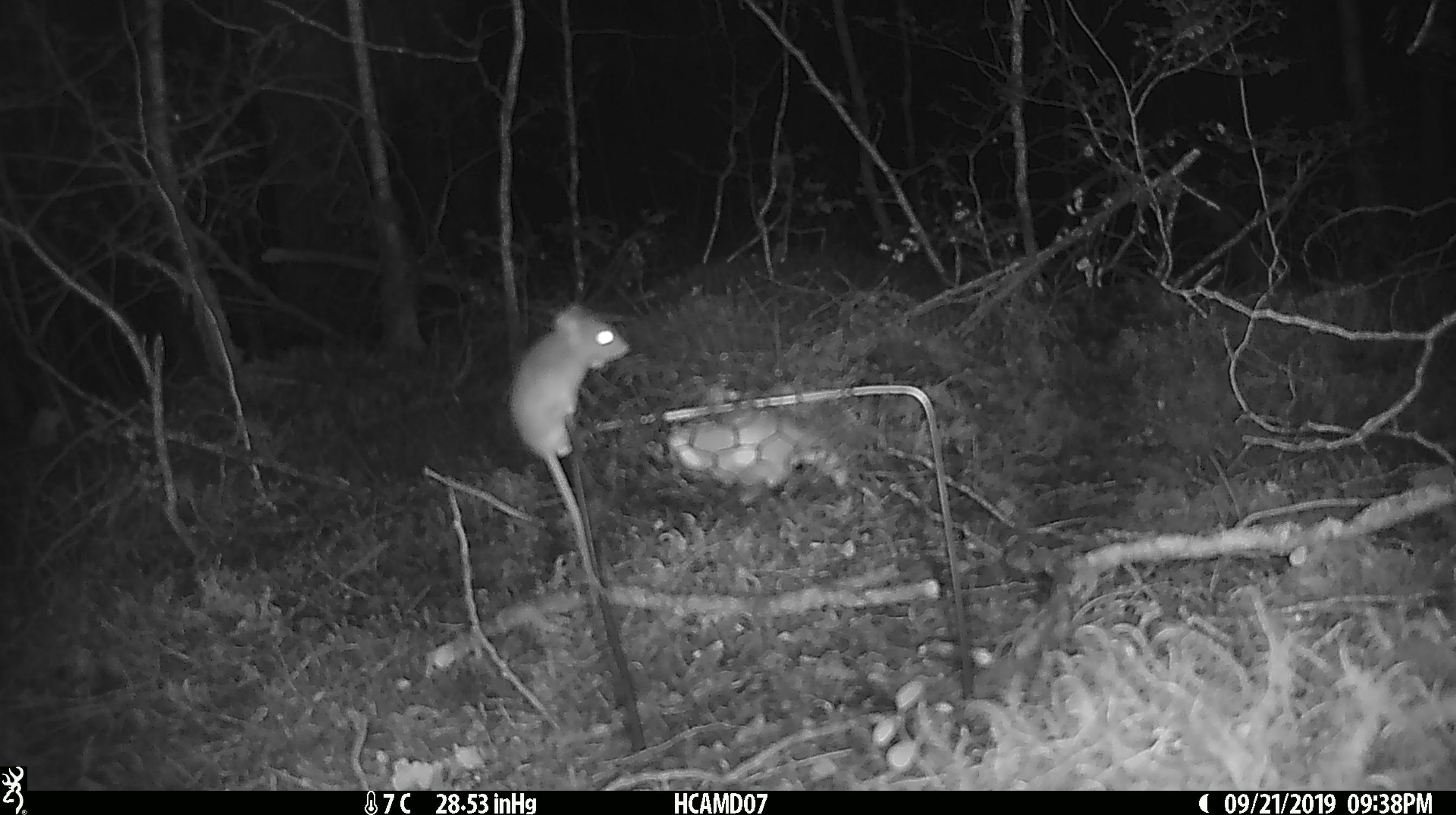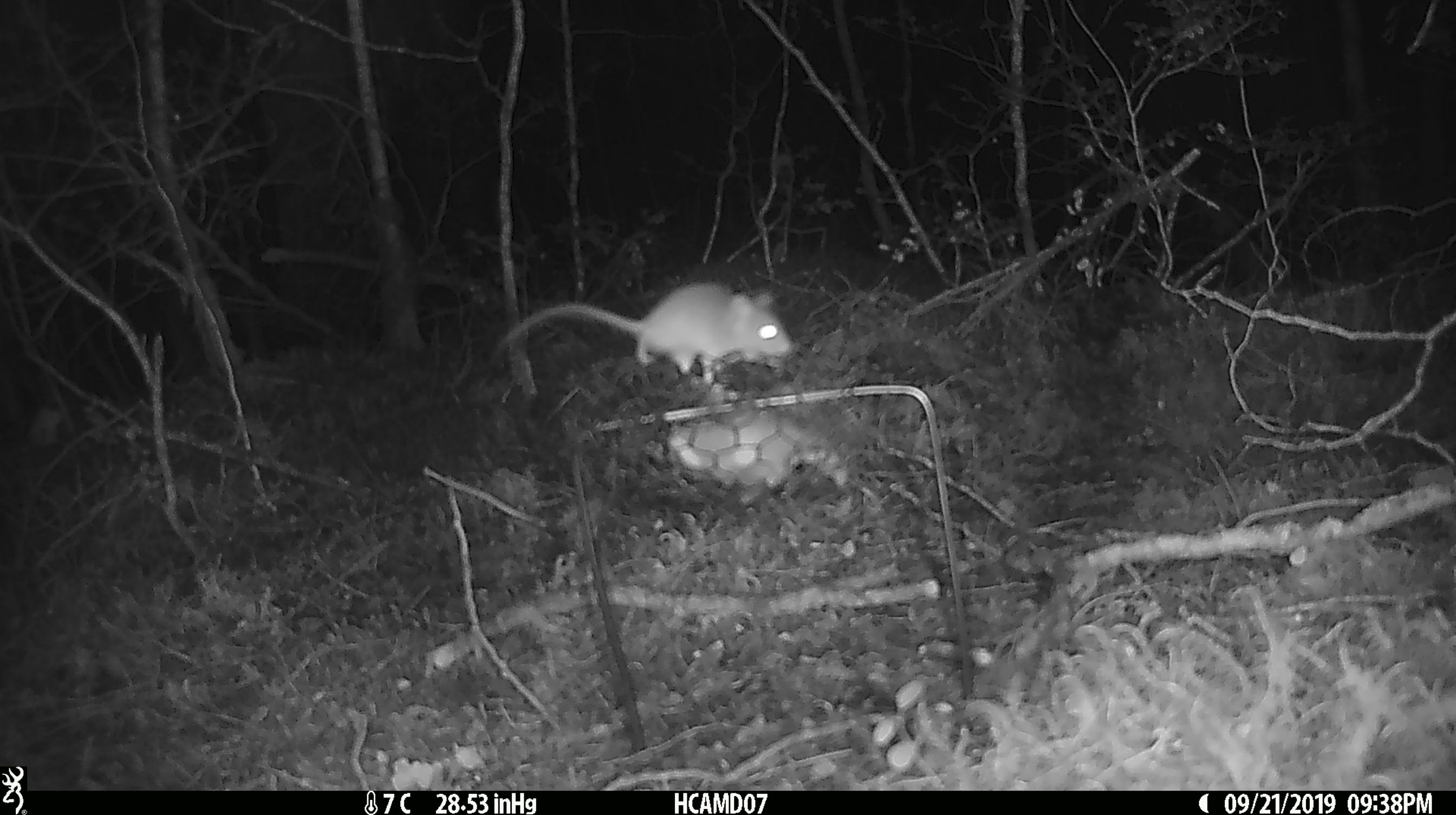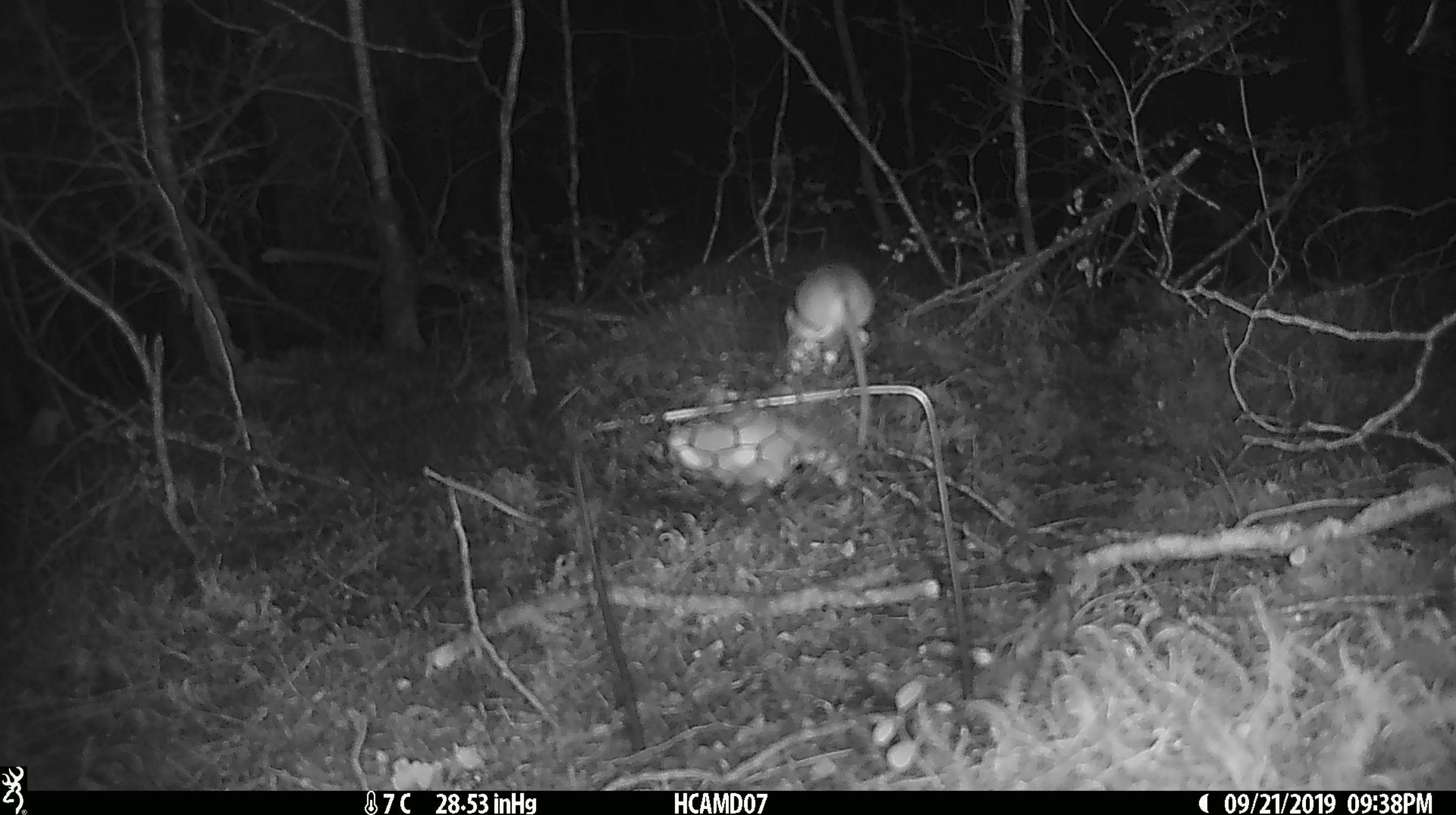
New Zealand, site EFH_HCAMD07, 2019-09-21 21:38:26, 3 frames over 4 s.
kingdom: Animalia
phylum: Chordata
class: Mammalia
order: Rodentia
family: Muridae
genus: Mus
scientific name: Mus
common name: mouse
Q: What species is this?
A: Mouse (Mus).